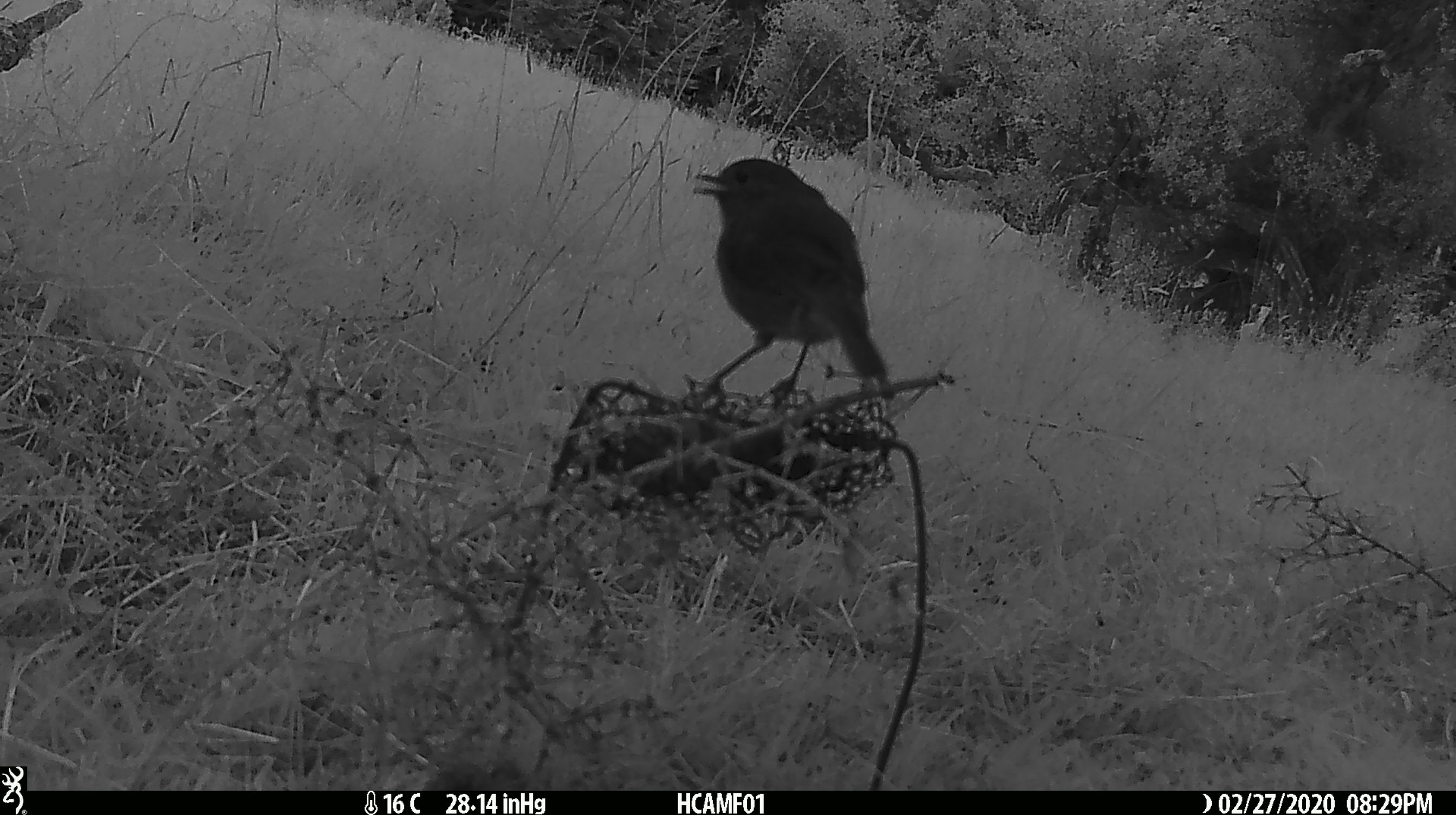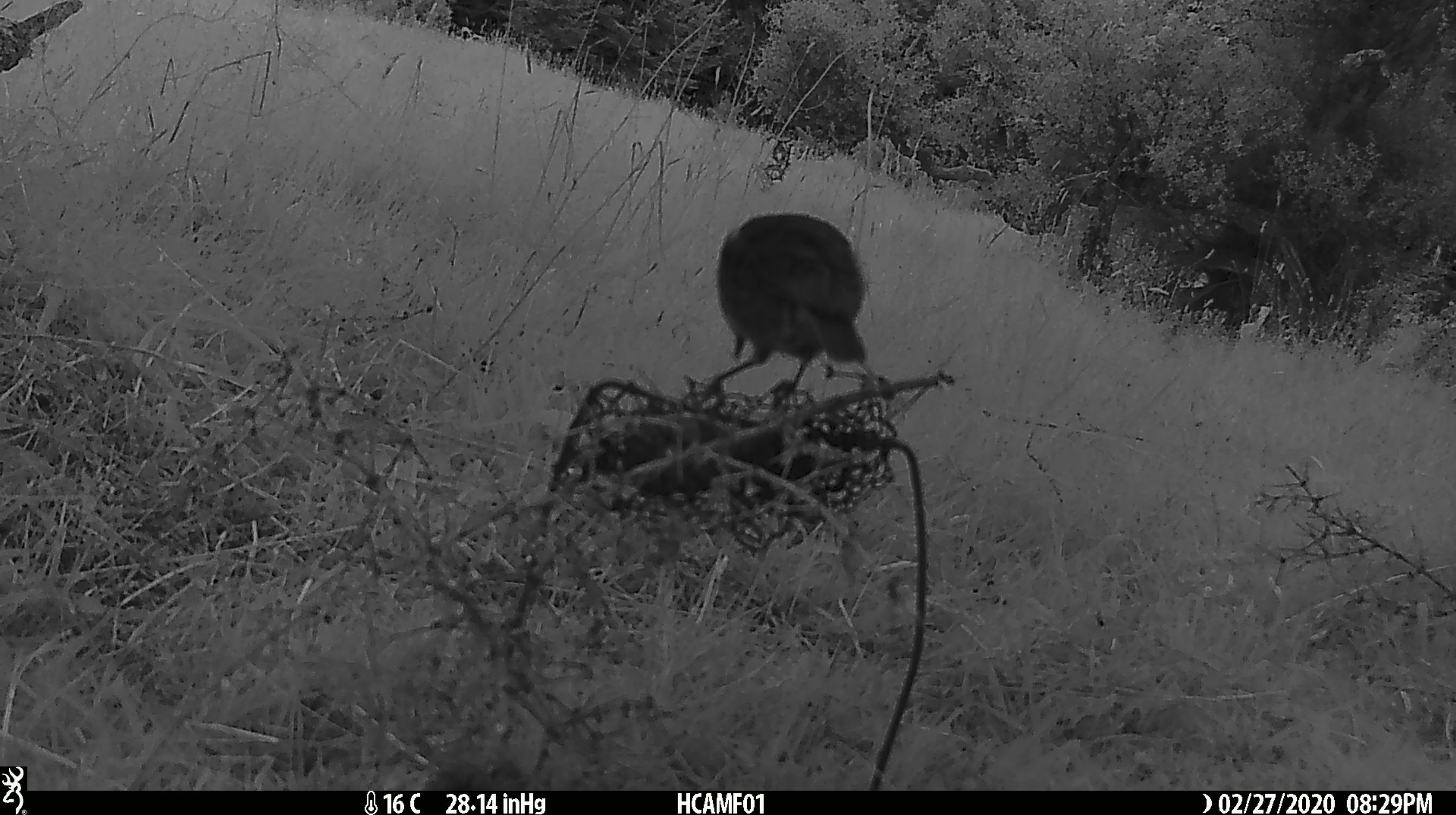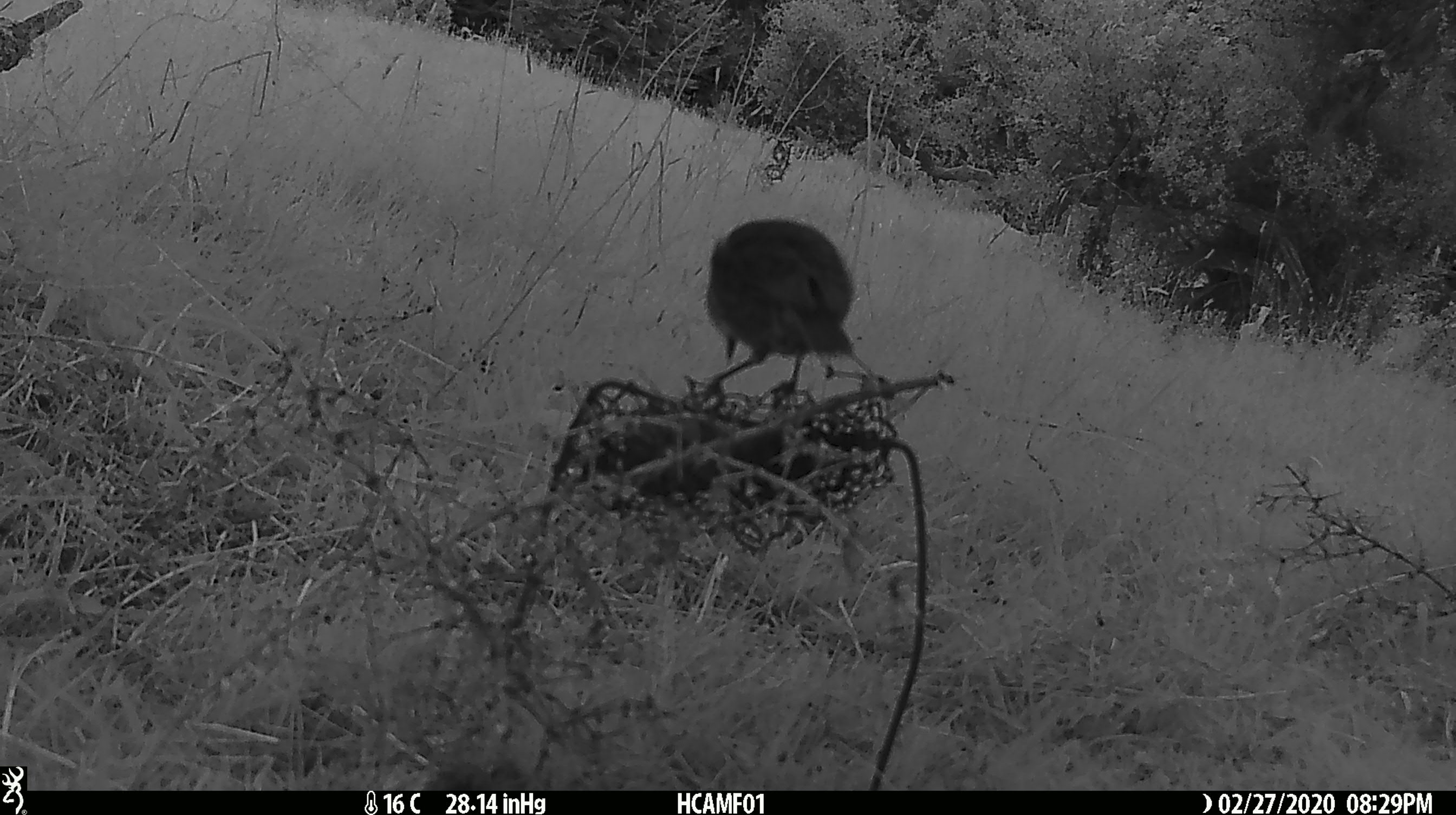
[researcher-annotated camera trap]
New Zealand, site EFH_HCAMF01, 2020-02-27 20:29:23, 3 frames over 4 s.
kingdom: Animalia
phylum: Chordata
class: Aves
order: Passeriformes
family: Petroicidae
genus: Petroica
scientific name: Petroica australis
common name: new zealand robin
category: robin